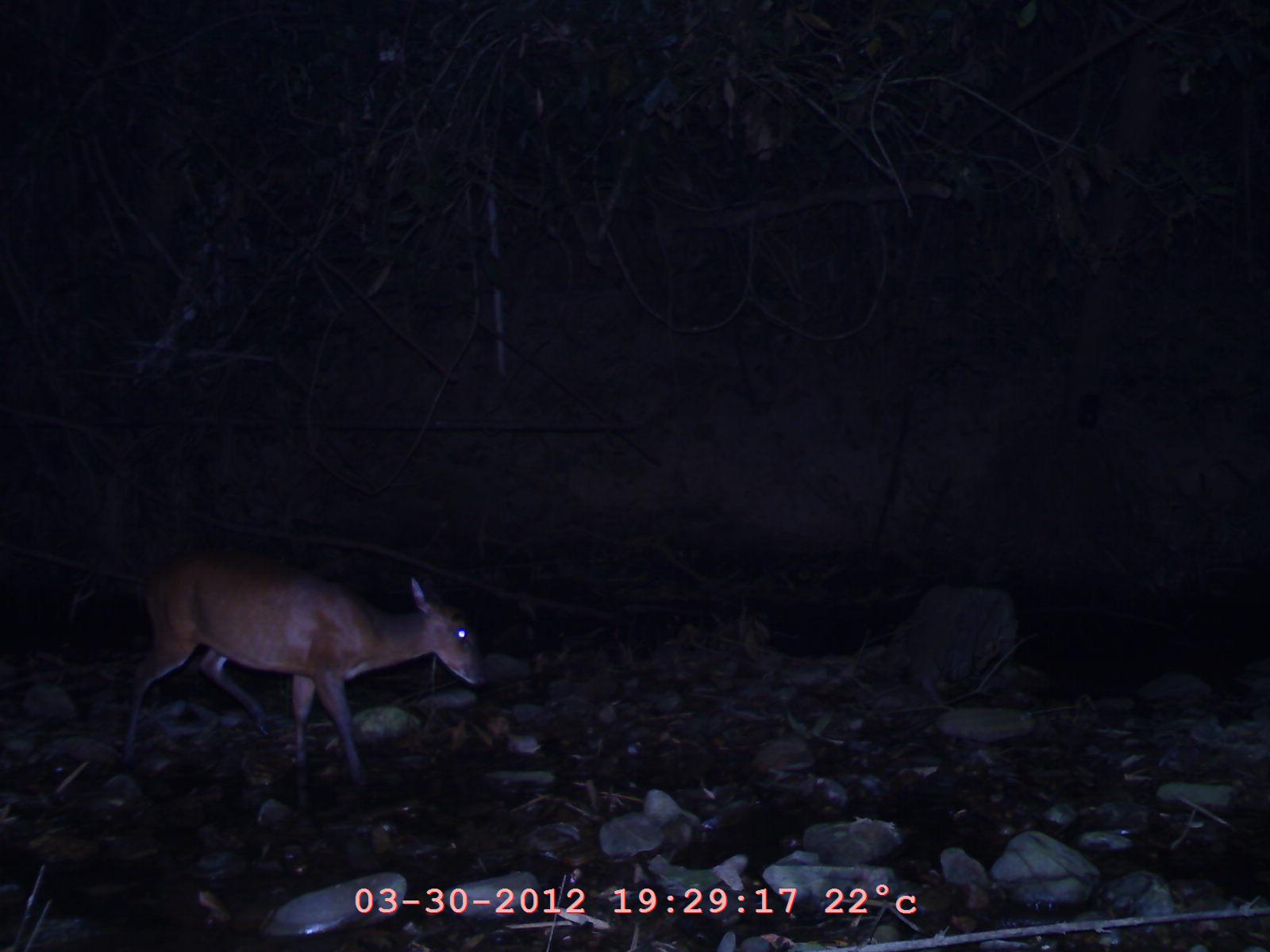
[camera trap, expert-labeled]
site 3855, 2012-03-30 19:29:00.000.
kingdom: Animalia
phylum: Chordata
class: Mammalia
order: Artiodactyla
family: Cervidae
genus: Muntiacus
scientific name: Muntiacus muntjak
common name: southern red muntjac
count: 1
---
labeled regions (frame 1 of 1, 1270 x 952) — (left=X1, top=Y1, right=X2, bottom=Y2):
muntiacus muntjak: (left=115, top=543, right=494, bottom=816)